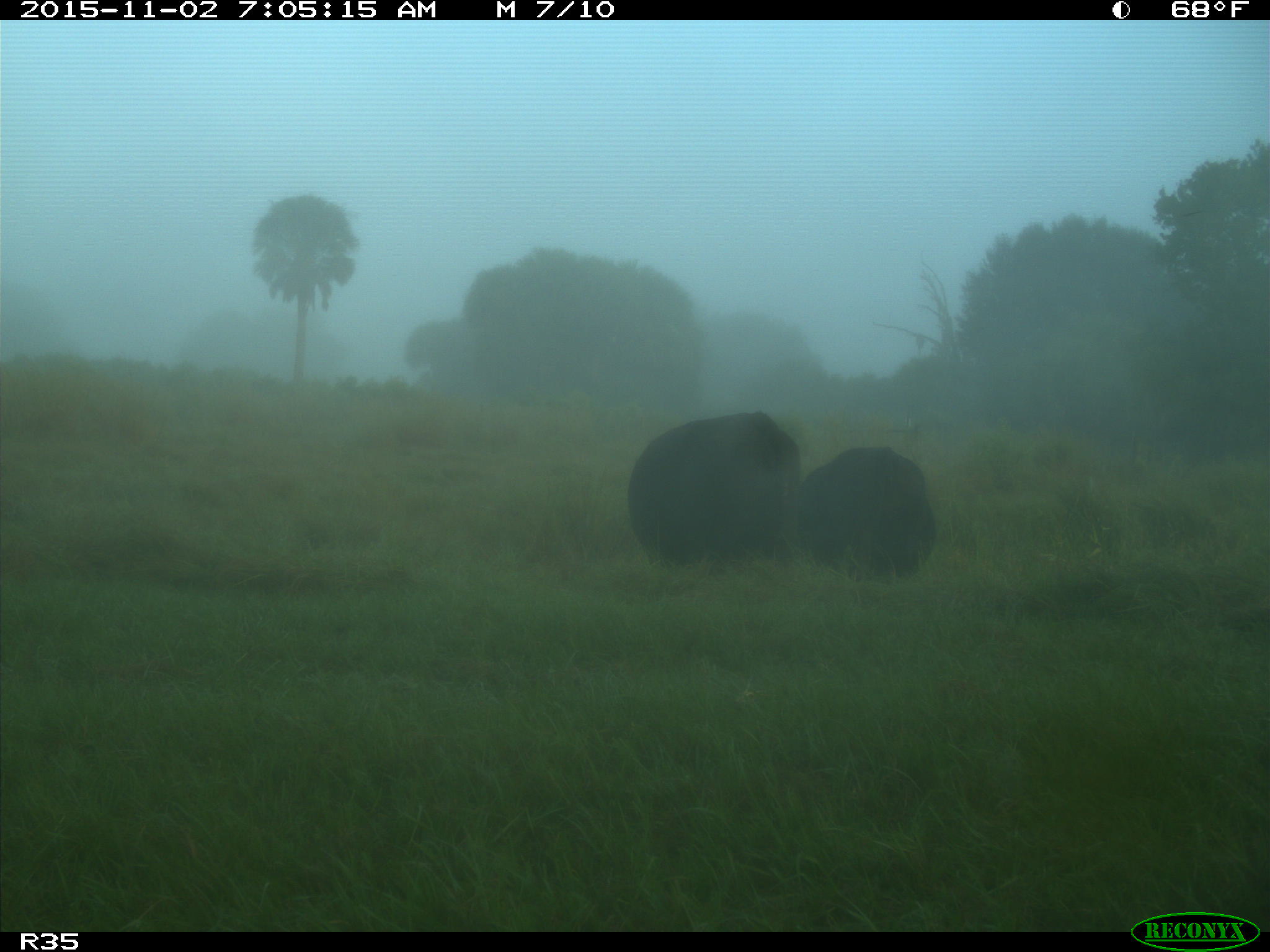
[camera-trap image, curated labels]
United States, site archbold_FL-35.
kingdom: Animalia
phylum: Chordata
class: Mammalia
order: Artiodactyla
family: Bovidae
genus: Bos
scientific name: Bos taurus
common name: domestic cow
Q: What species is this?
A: Bos taurus (domestic cow).